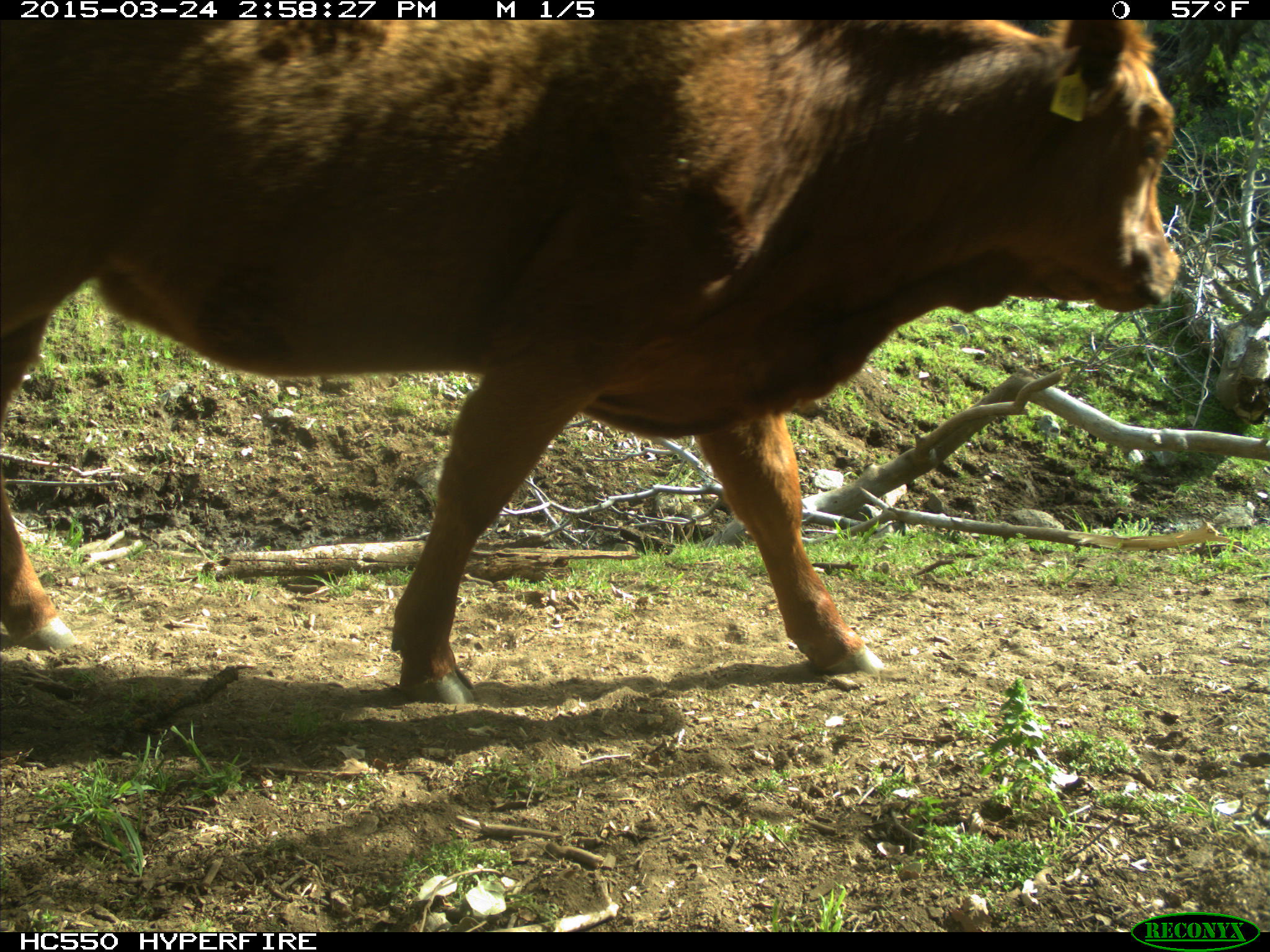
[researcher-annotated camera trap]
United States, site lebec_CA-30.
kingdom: Animalia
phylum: Chordata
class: Mammalia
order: Artiodactyla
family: Bovidae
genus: Bos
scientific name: Bos taurus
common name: domestic cow